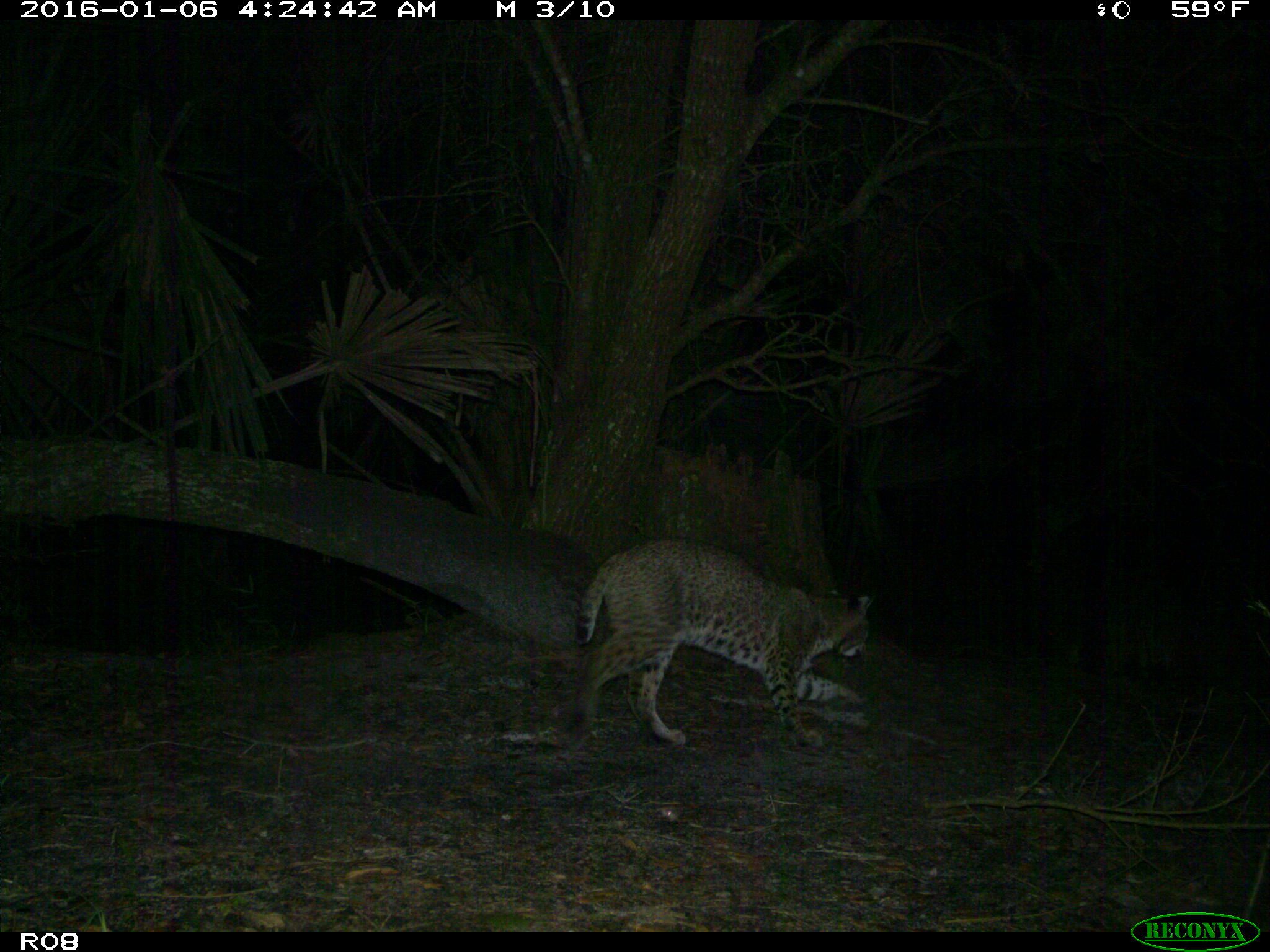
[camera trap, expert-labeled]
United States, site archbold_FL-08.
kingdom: Animalia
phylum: Chordata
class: Mammalia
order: Carnivora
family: Felidae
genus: Lynx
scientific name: Lynx rufus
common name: bobcat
Lynx rufus (bobcat).